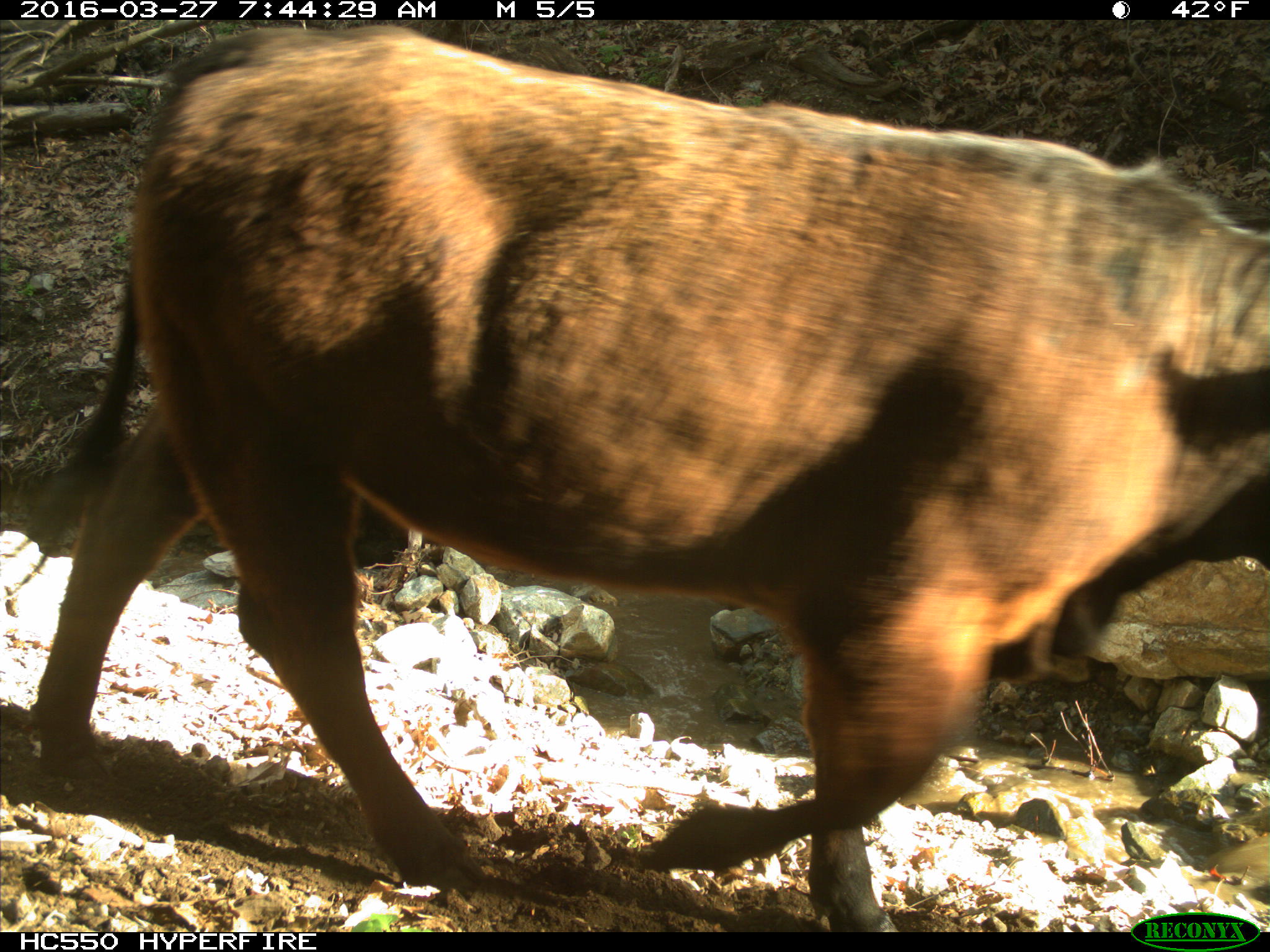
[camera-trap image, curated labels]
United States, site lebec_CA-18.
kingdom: Animalia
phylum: Chordata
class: Mammalia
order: Artiodactyla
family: Bovidae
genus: Bos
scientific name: Bos taurus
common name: domestic cow